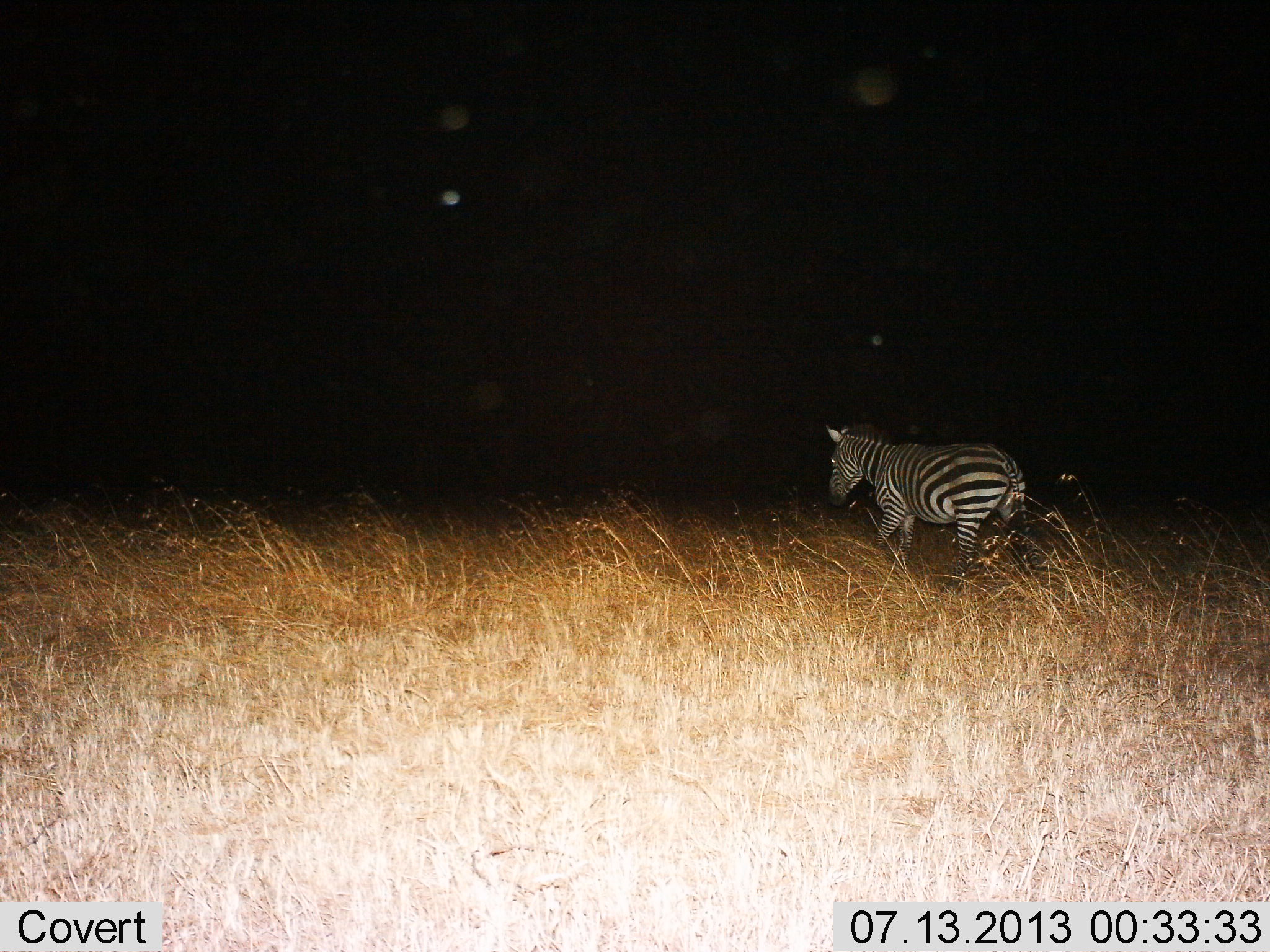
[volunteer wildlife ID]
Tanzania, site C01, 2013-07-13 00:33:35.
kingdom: Animalia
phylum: Chordata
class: Mammalia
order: Perissodactyla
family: Equidae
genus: Equus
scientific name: Equus quagga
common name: plains zebra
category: zebra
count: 1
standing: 21%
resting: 0%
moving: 83%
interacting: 0%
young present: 0%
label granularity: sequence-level